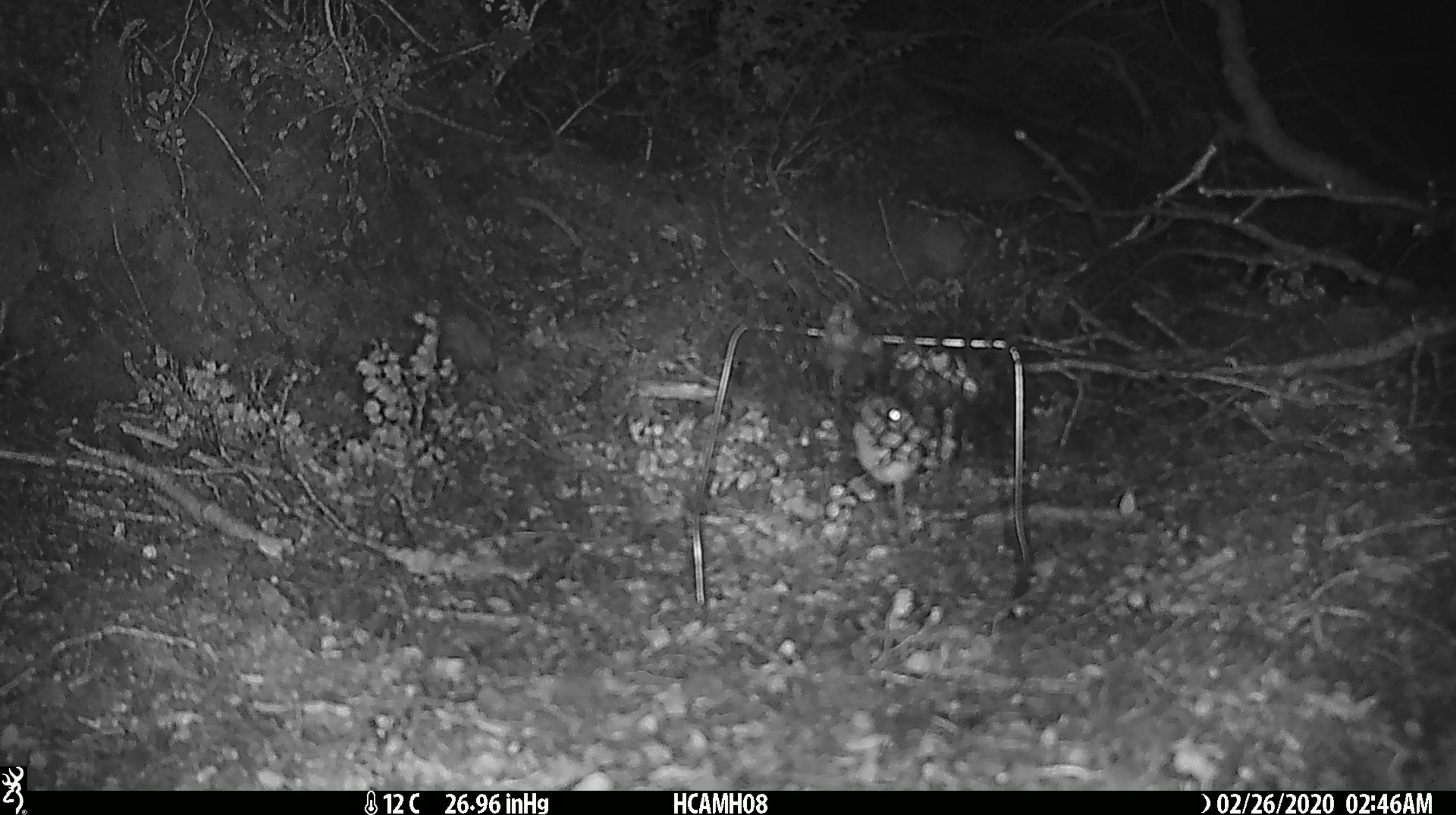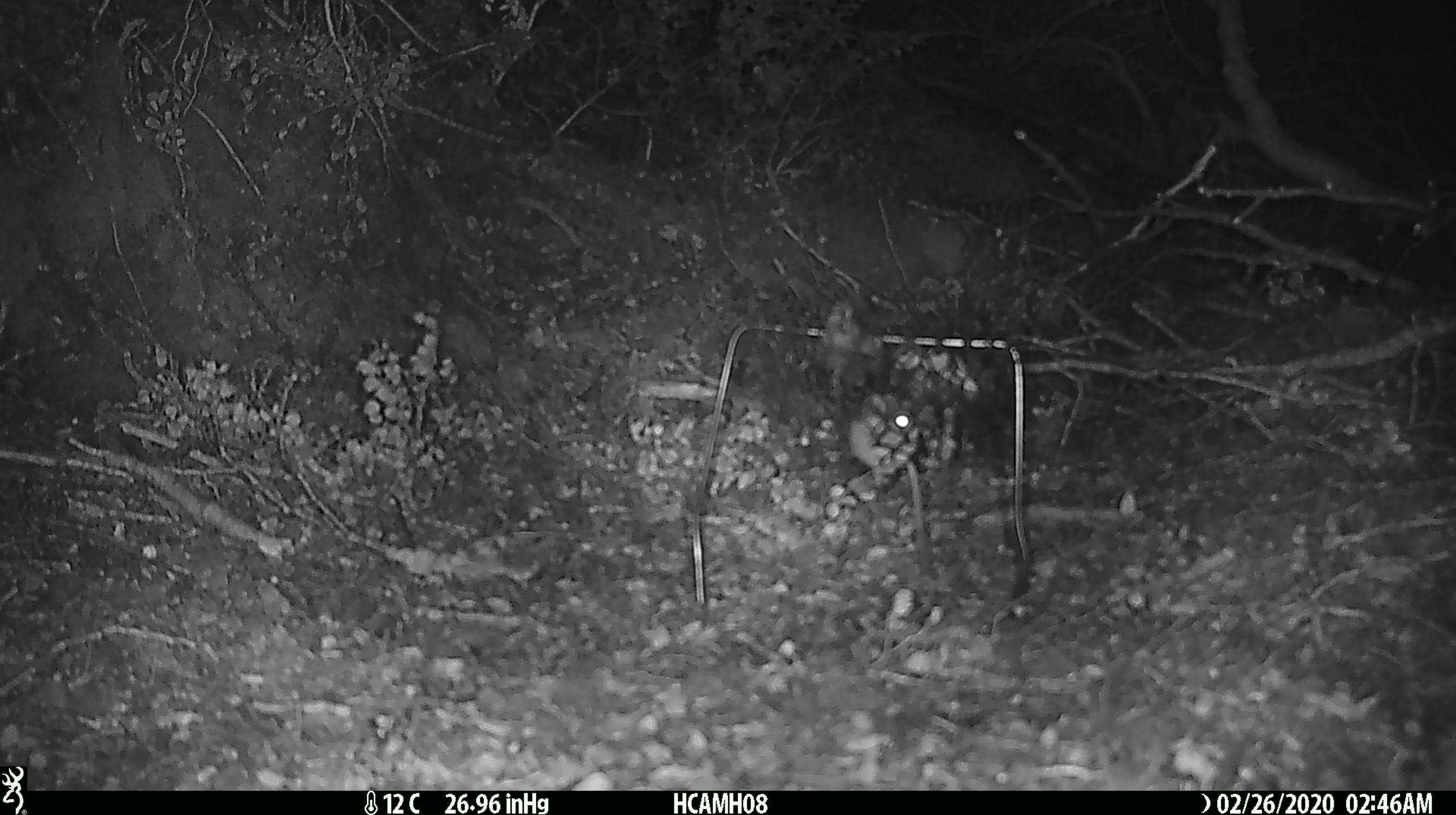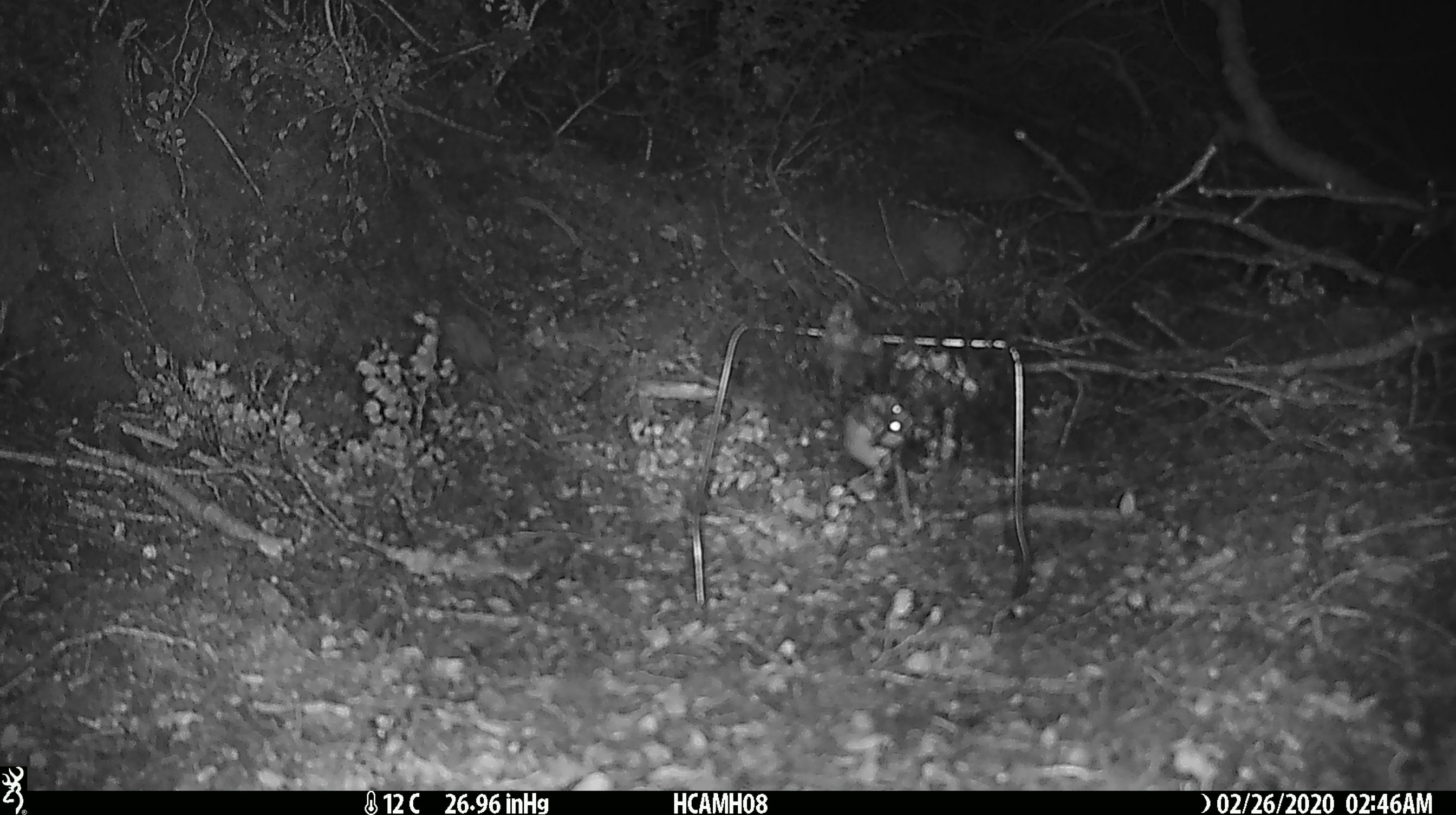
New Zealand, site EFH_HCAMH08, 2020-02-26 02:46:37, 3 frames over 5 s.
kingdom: Animalia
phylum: Chordata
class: Mammalia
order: Rodentia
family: Muridae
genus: Mus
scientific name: Mus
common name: mouse